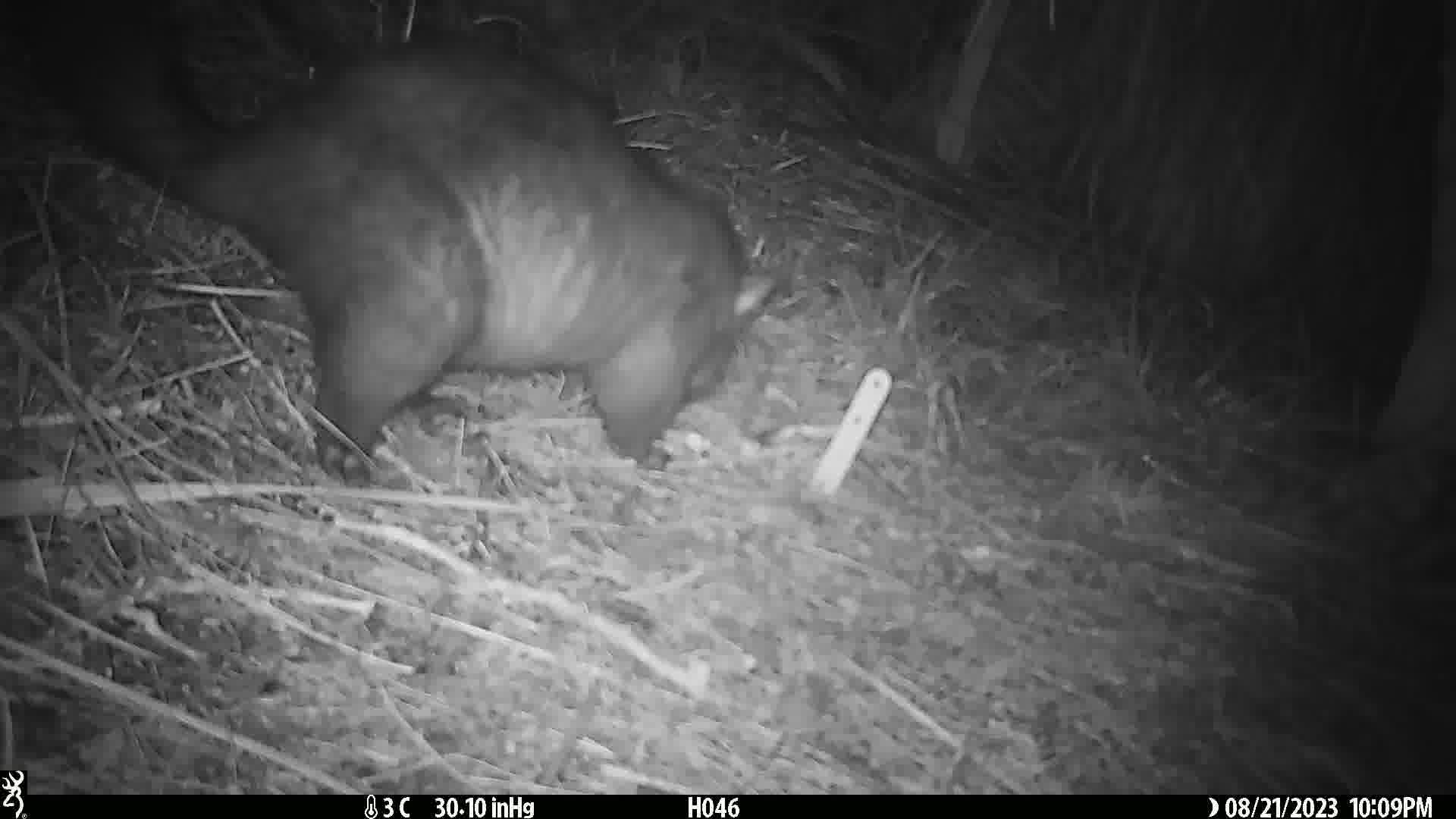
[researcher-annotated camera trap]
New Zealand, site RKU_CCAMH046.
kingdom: Animalia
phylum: Chordata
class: Mammalia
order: Diprotodontia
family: Phalangeridae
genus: Trichosurus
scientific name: Trichosurus vulpecula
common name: common brushtail possum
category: possum